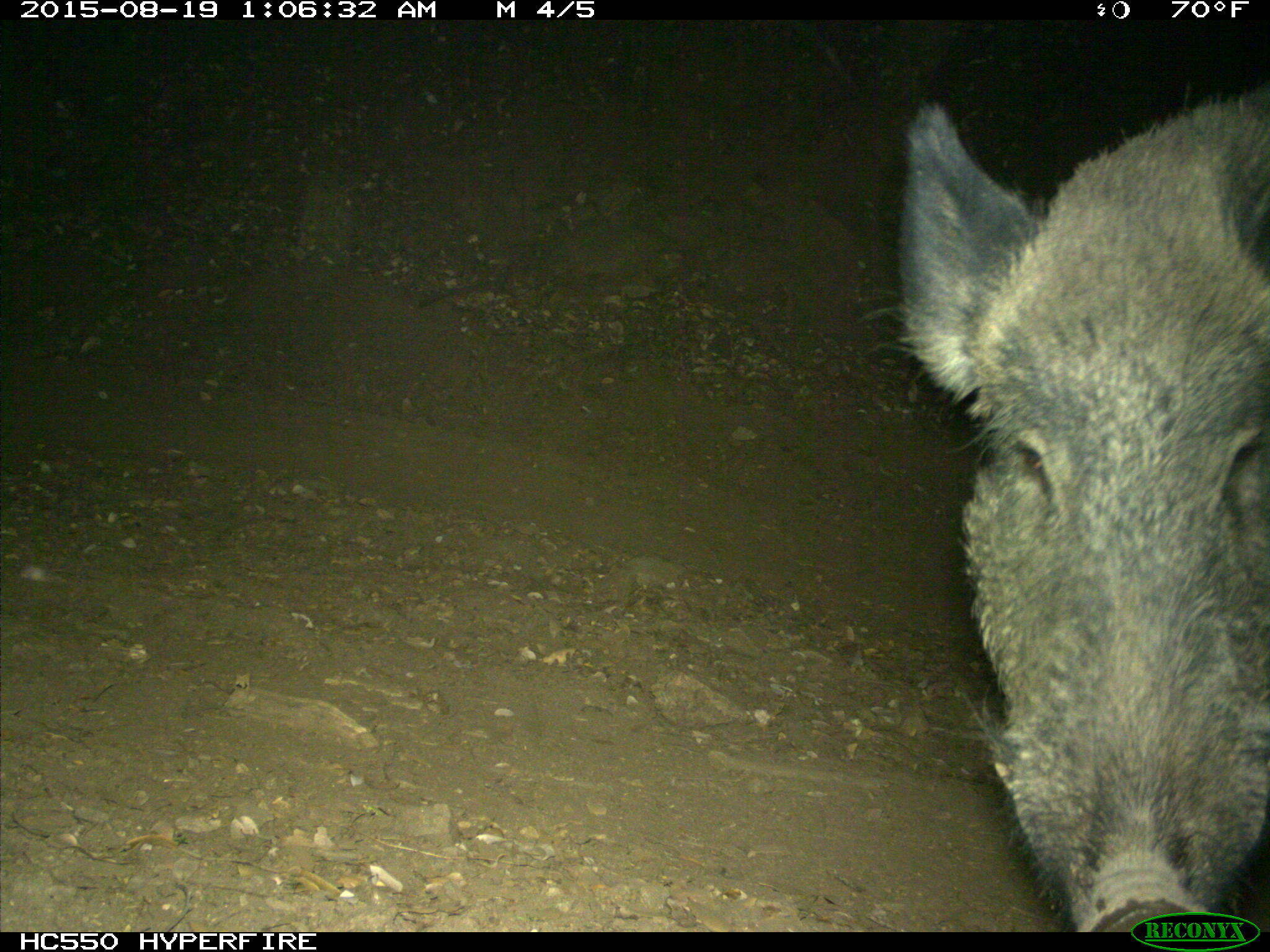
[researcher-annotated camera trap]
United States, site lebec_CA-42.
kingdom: Animalia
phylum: Chordata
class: Mammalia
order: Artiodactyla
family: Suidae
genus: Sus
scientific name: Sus scrofa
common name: wild boar